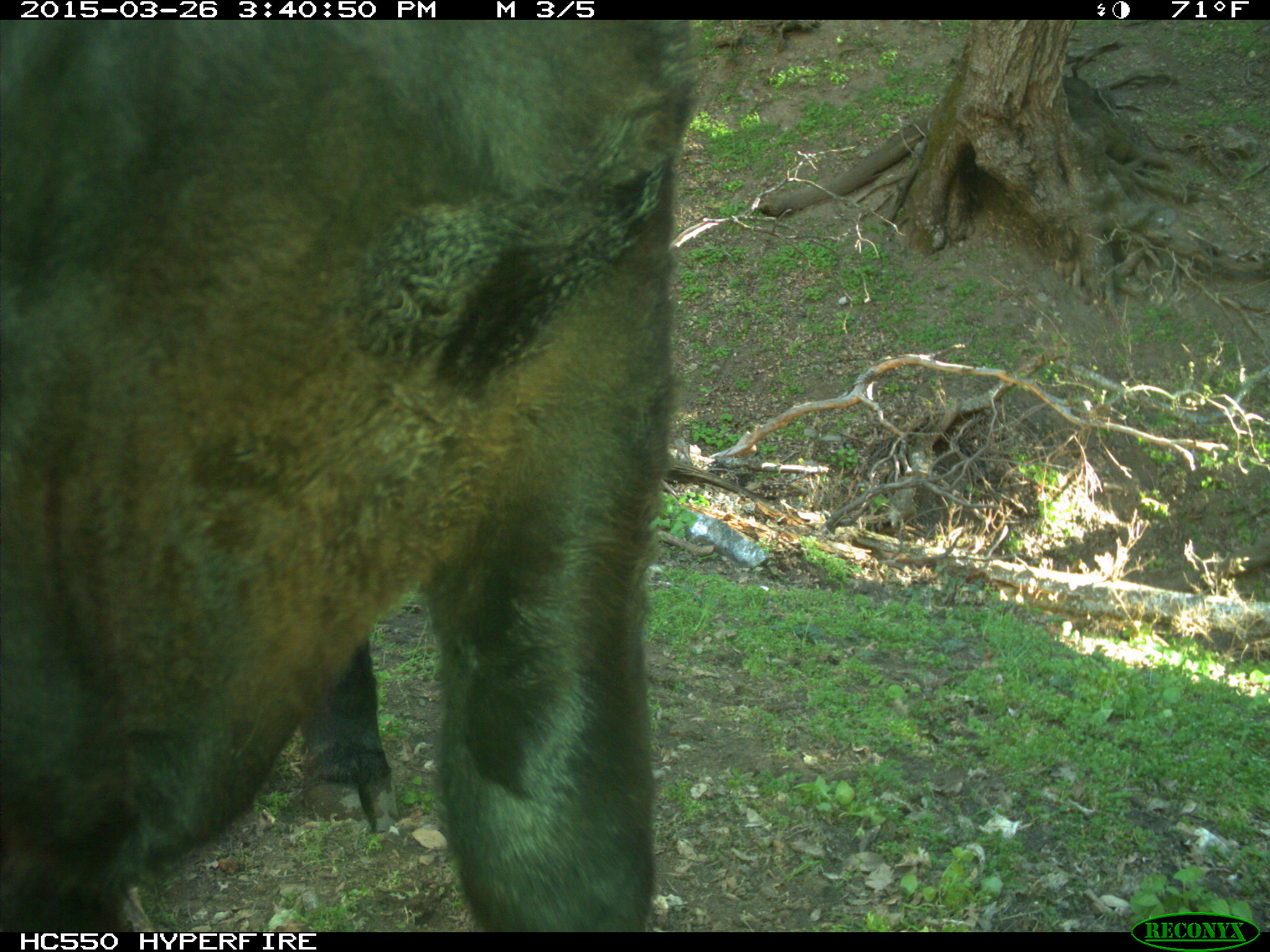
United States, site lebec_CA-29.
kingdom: Animalia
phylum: Chordata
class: Mammalia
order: Artiodactyla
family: Bovidae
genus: Bos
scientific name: Bos taurus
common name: domestic cow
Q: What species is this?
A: Bos taurus (domestic cow).